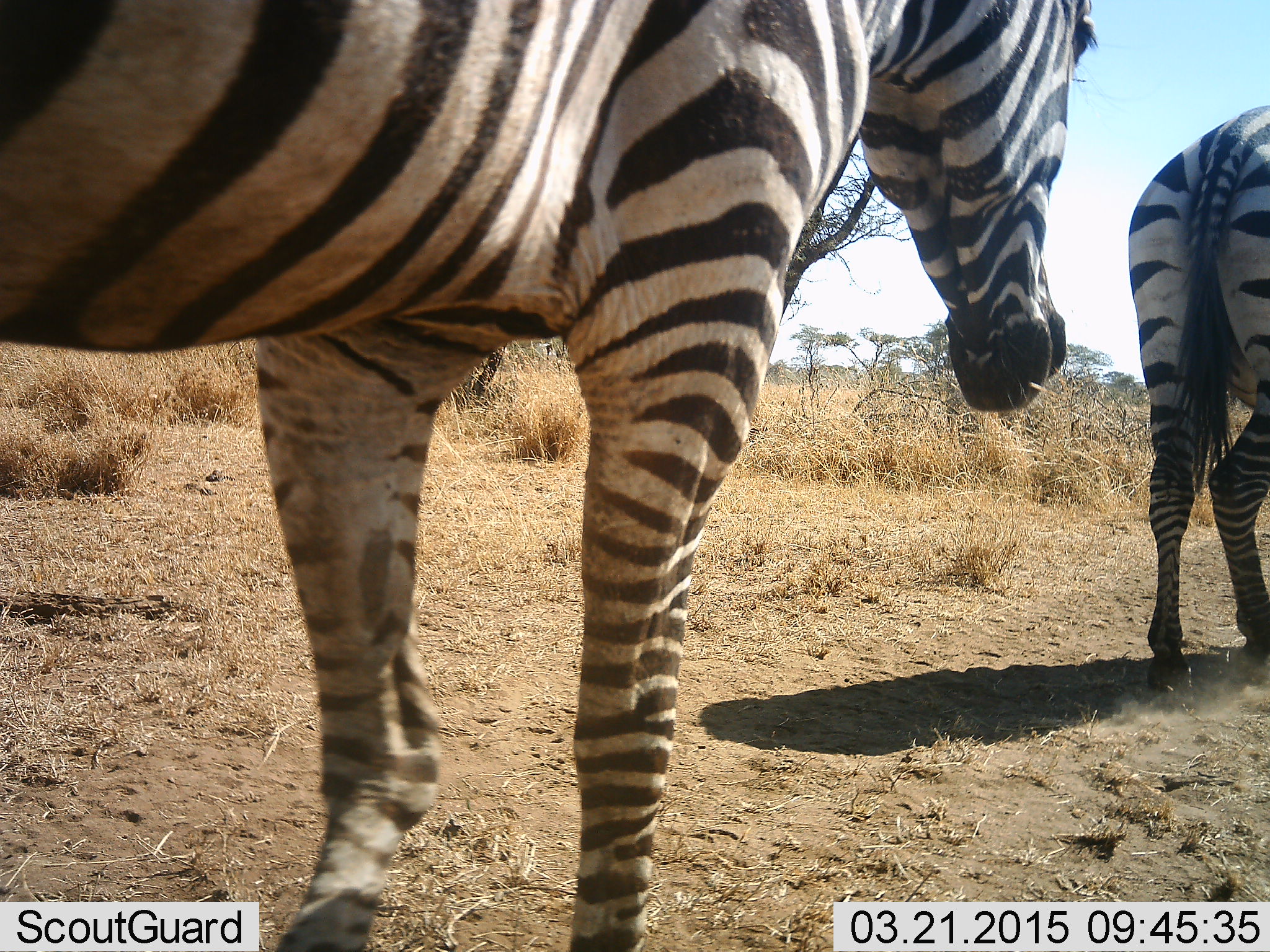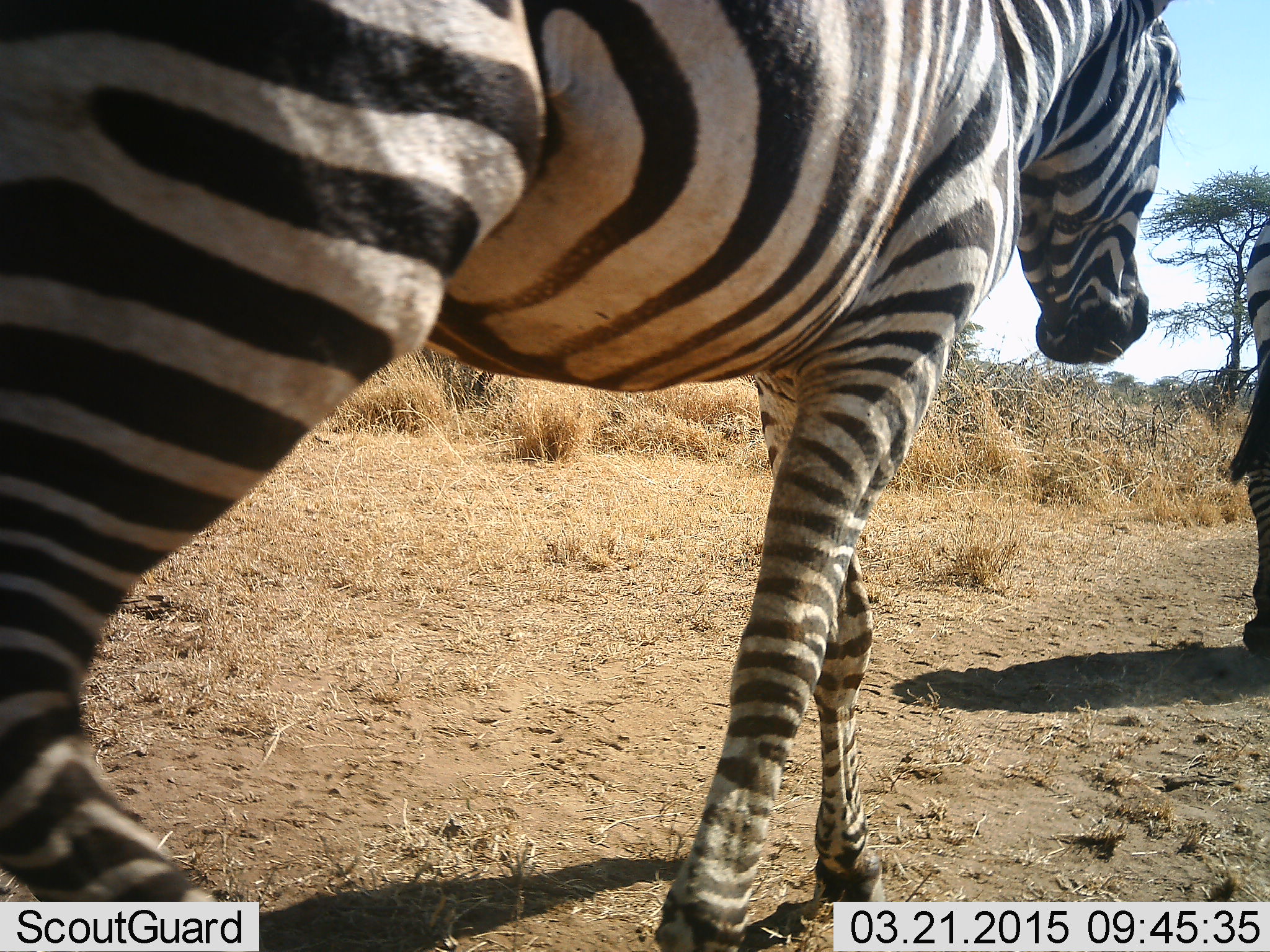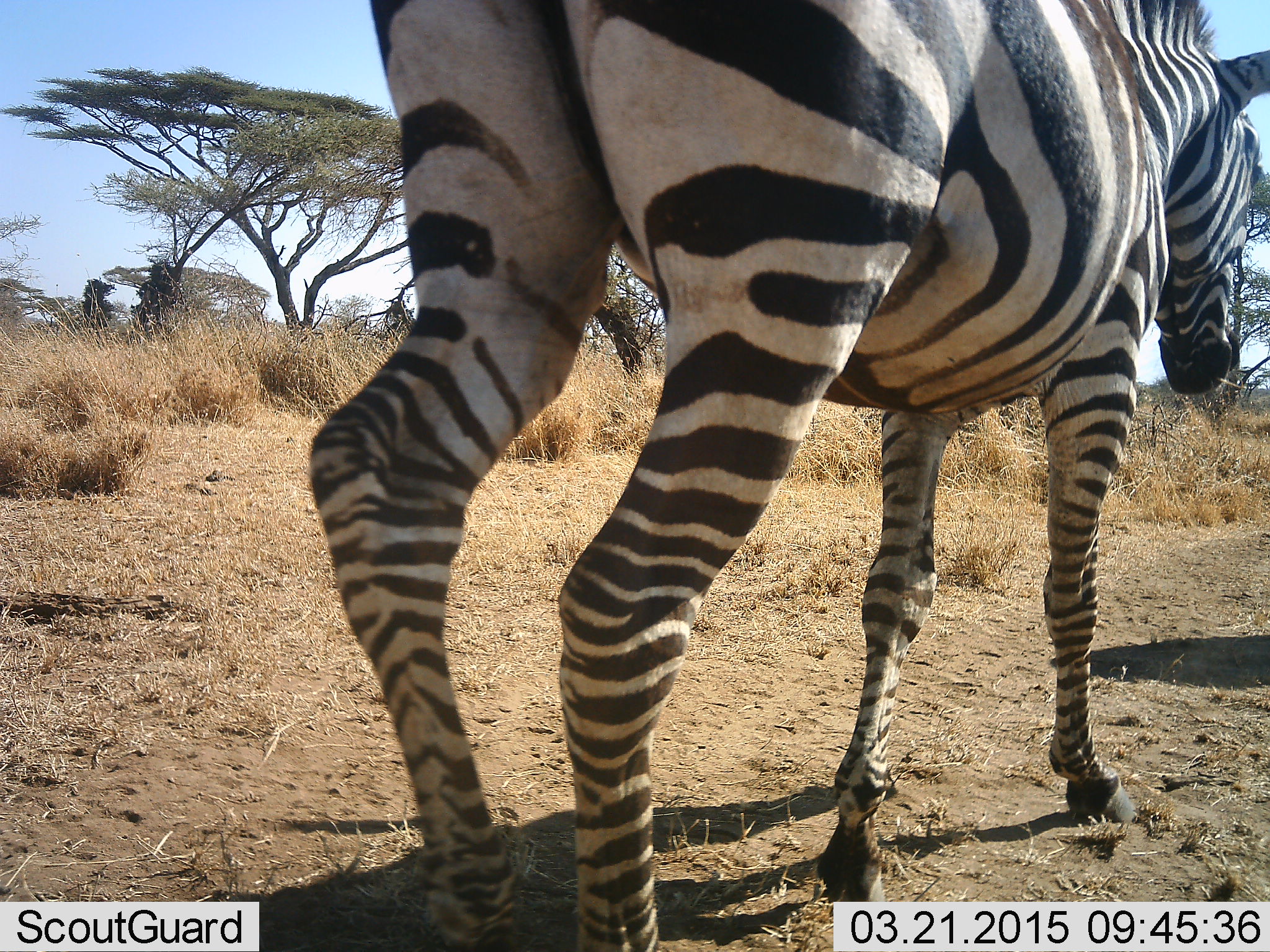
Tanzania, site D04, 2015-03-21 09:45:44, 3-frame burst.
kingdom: Animalia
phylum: Chordata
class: Mammalia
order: Perissodactyla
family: Equidae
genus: Equus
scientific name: Equus quagga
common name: plains zebra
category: zebra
Zebra (plains zebra) (Equus quagga), count 2. Behavior (volunteer vote fractions): standing 0%, resting 0%, moving 100%, interacting 0%. Young present (vote fraction): 0%. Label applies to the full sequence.